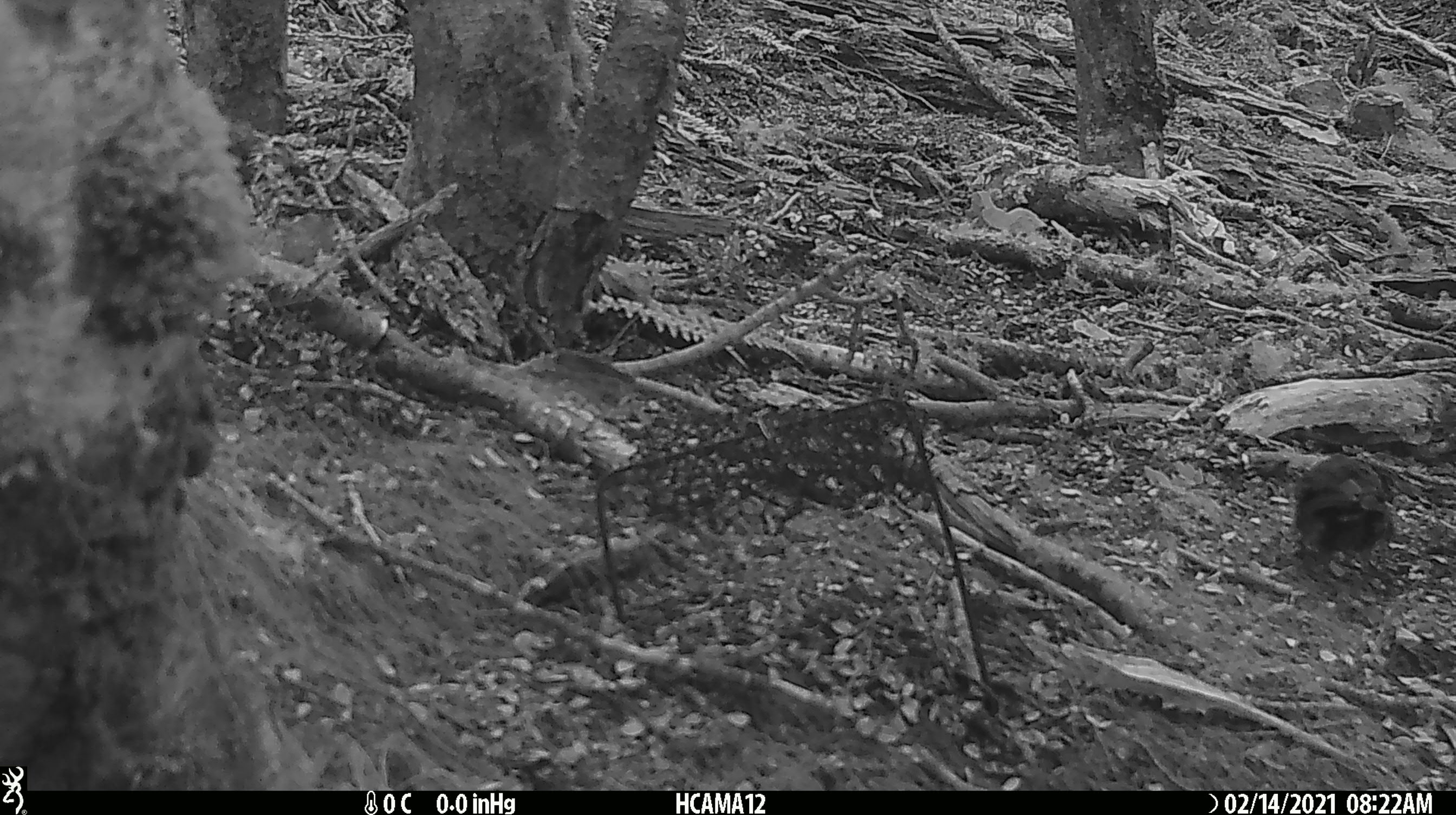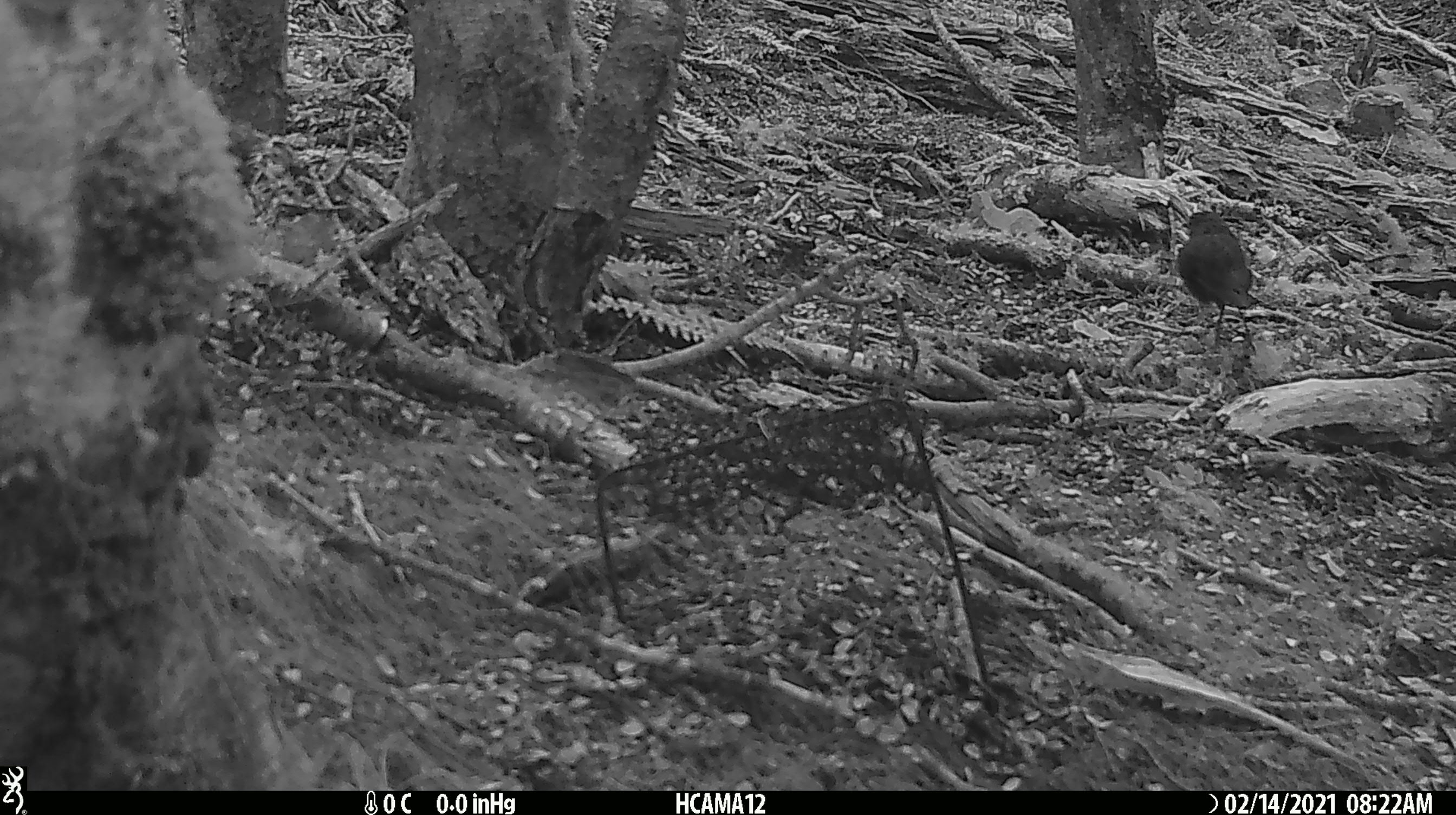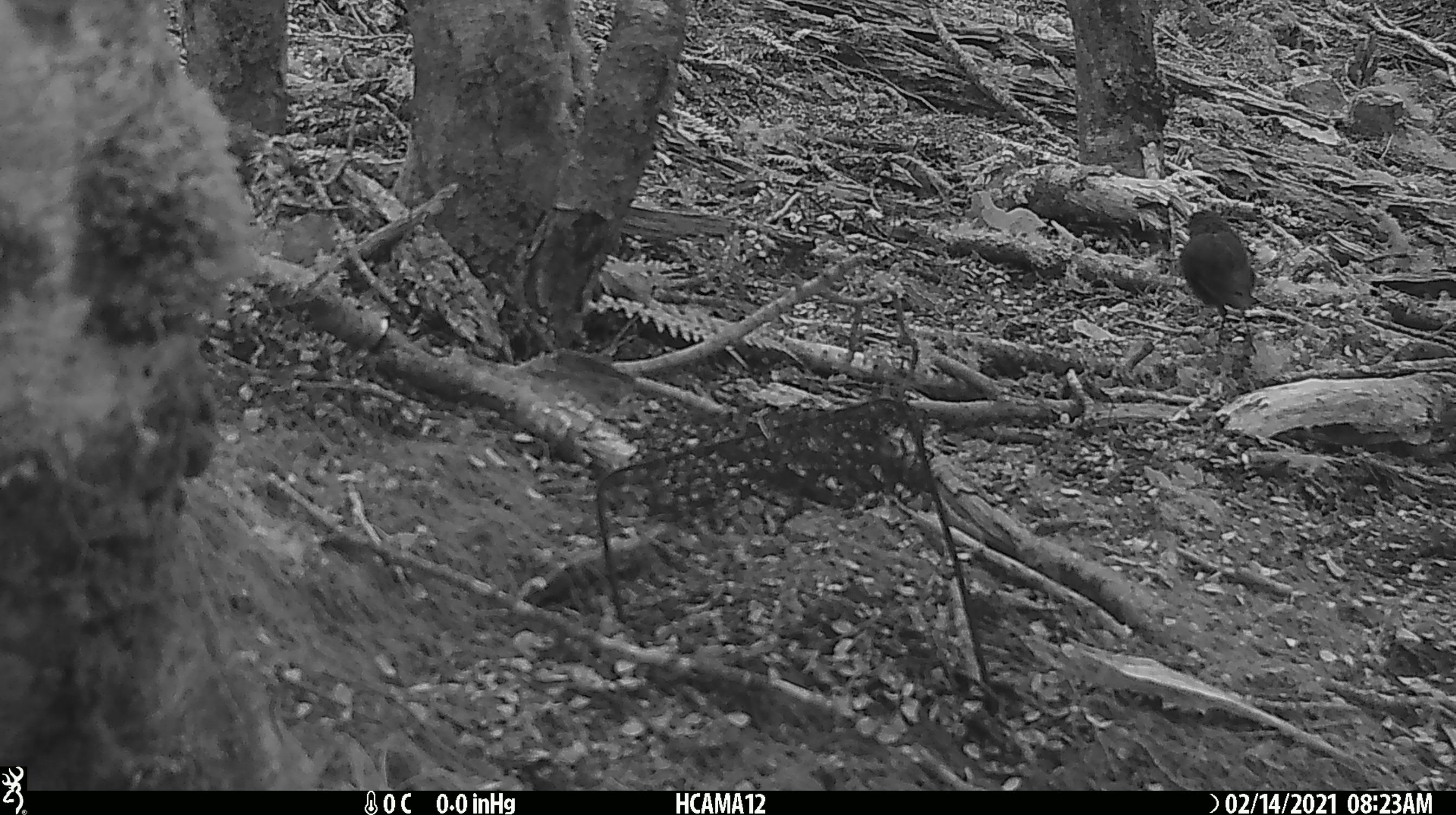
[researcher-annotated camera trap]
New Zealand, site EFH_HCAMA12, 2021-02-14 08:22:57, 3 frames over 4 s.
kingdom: Animalia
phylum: Chordata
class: Aves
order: Passeriformes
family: Petroicidae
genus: Petroica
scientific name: Petroica australis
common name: new zealand robin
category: robin